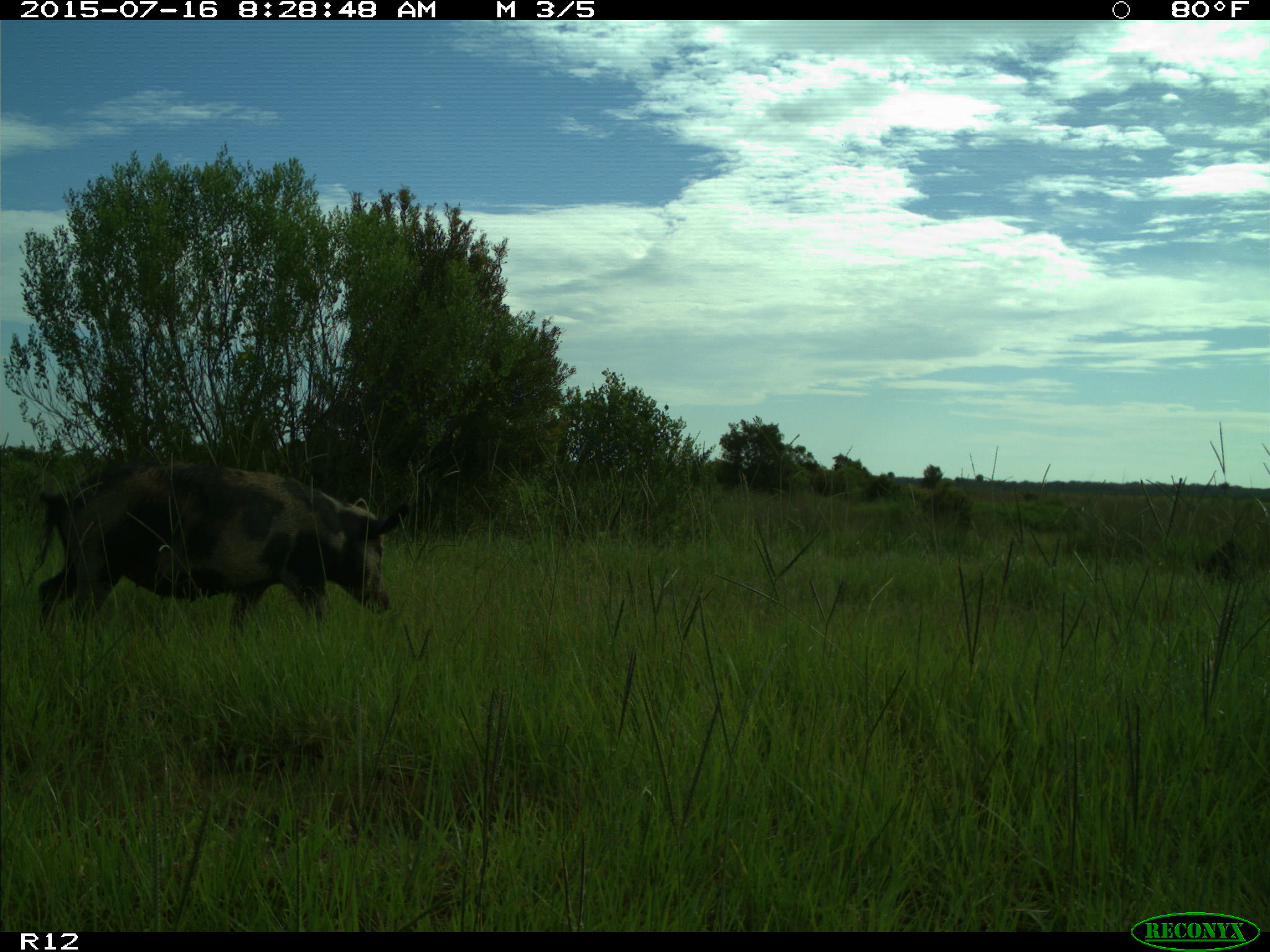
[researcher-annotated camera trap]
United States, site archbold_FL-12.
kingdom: Animalia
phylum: Chordata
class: Mammalia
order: Artiodactyla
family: Suidae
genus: Sus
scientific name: Sus scrofa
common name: wild boar